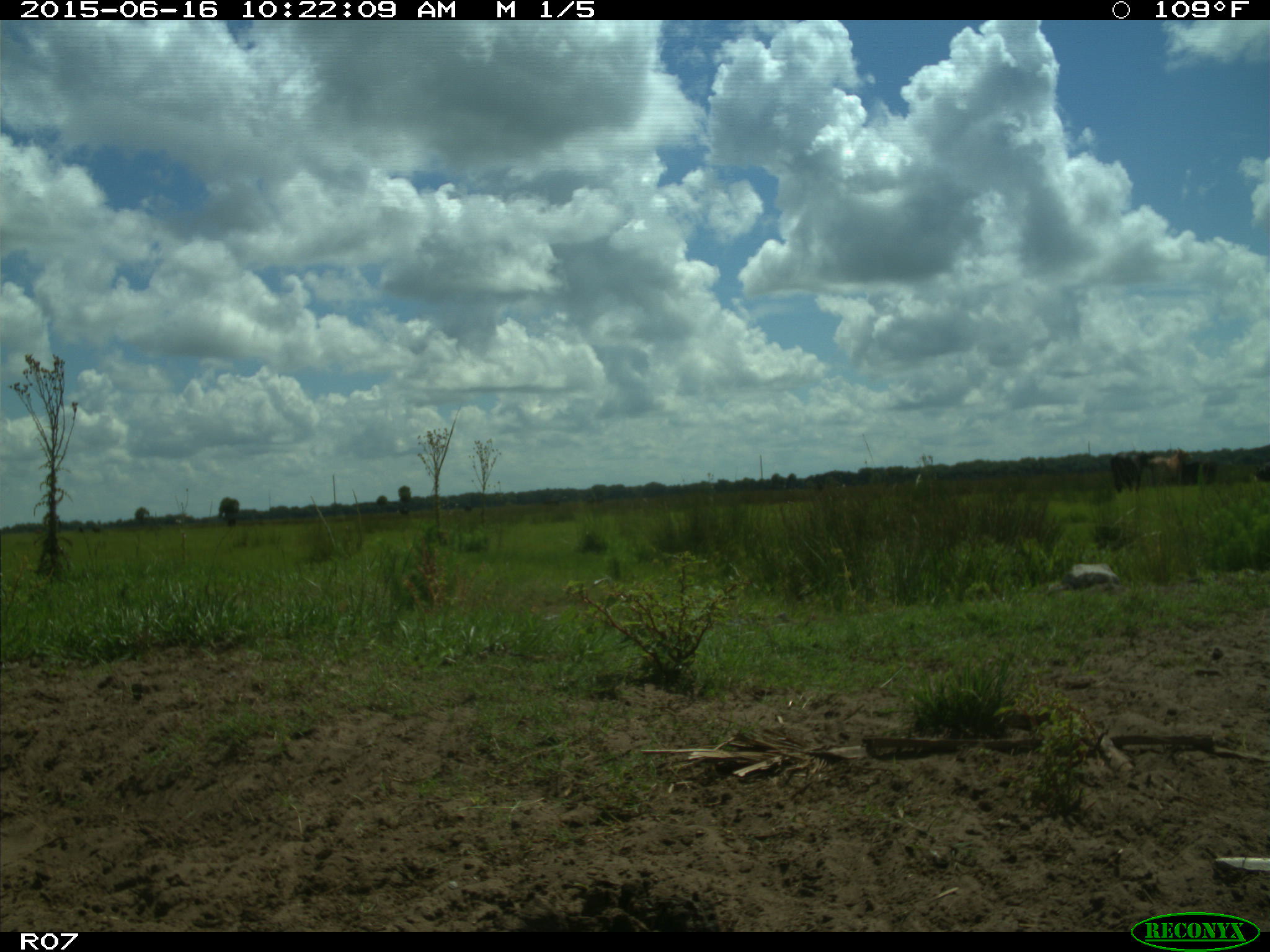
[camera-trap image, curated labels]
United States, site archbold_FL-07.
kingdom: Animalia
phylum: Chordata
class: Mammalia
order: Artiodactyla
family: Bovidae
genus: Bos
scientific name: Bos taurus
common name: domestic cow